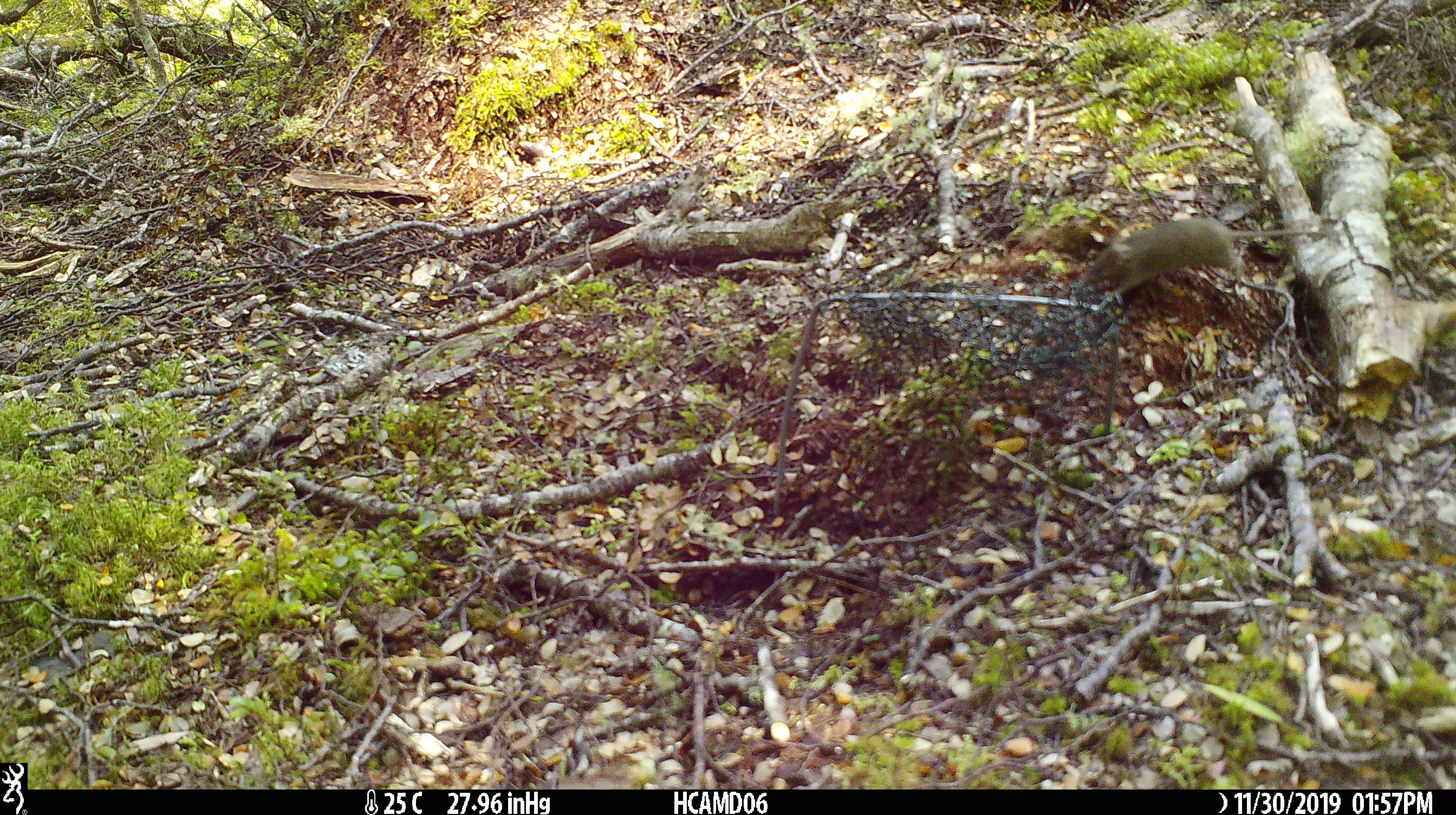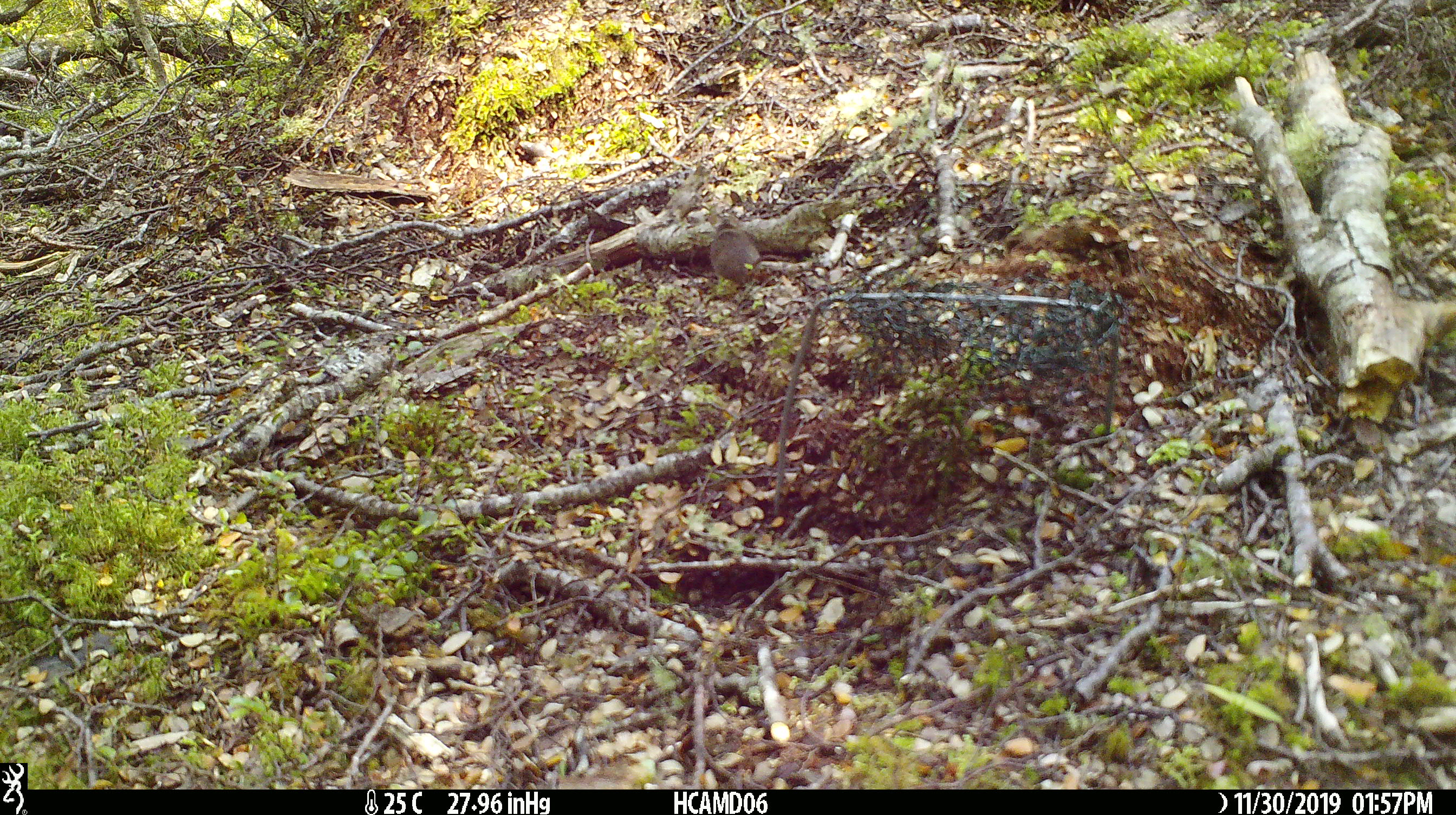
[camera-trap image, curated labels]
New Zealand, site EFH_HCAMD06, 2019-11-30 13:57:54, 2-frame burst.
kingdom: Animalia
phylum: Chordata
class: Mammalia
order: Rodentia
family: Muridae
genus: Mus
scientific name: Mus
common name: mouse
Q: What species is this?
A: Mouse (Mus).